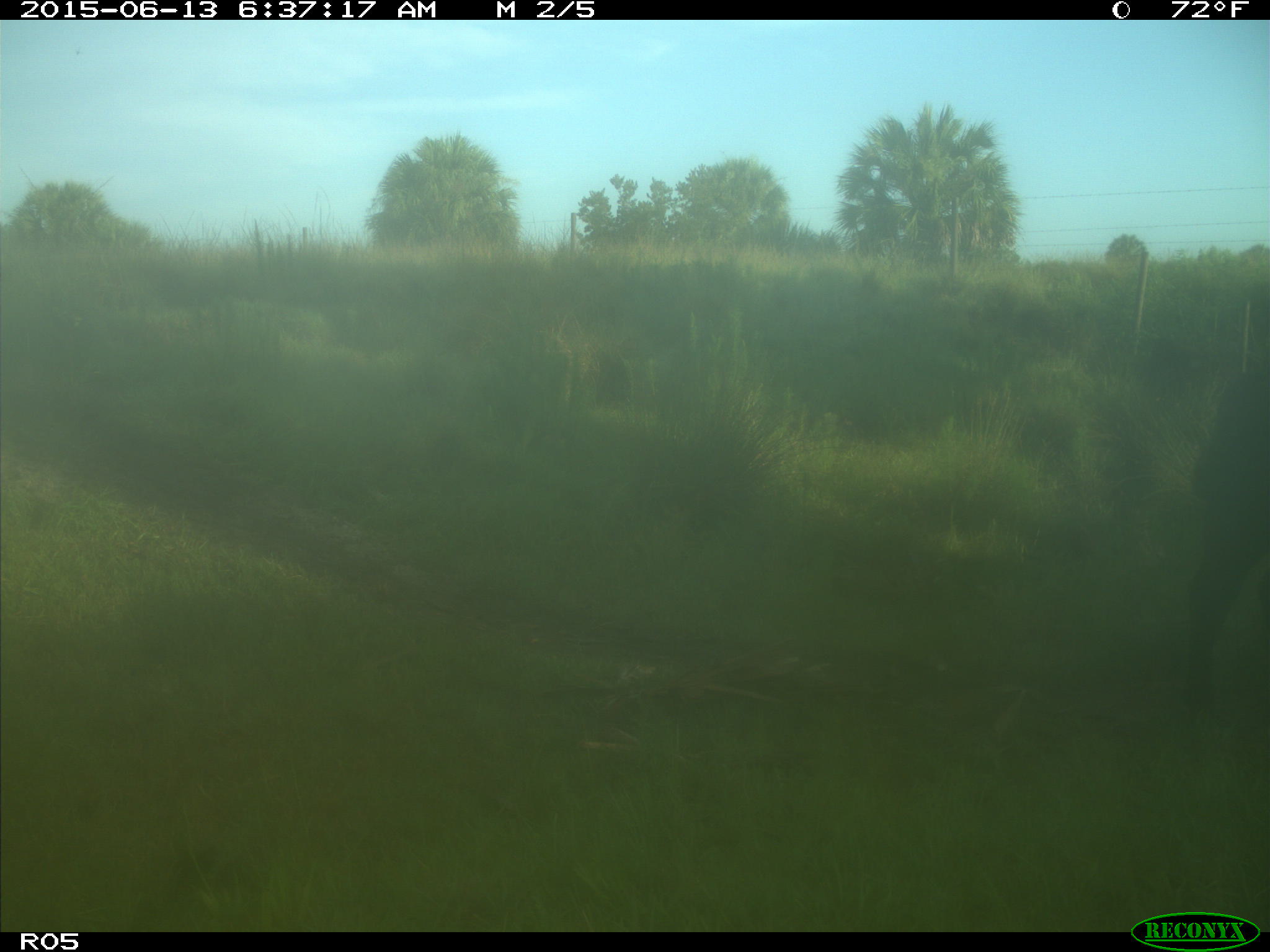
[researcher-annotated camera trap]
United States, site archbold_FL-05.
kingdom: Animalia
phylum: Chordata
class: Mammalia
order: Artiodactyla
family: Bovidae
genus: Bos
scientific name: Bos taurus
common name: domestic cow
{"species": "Bos taurus (domestic cow)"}